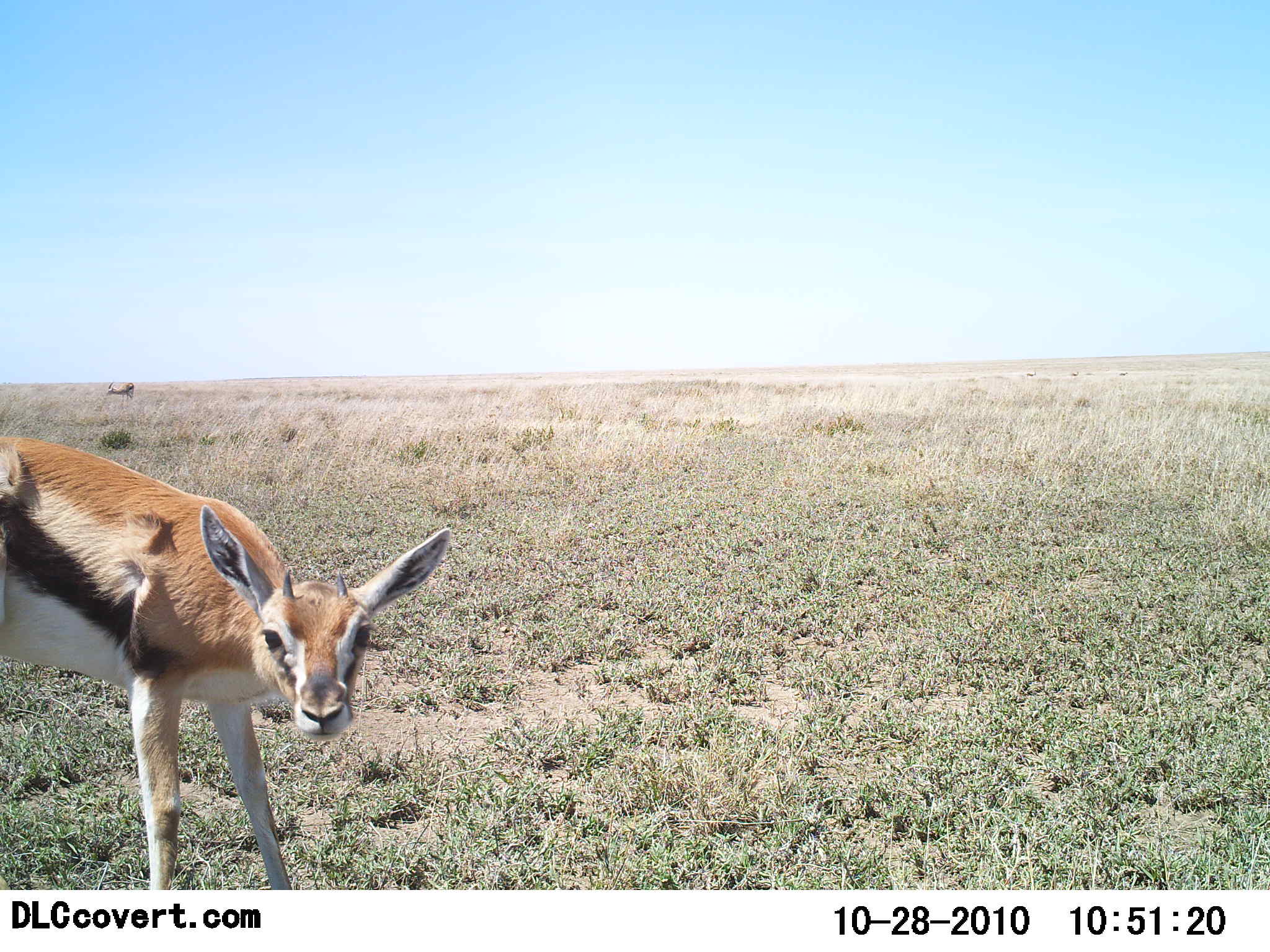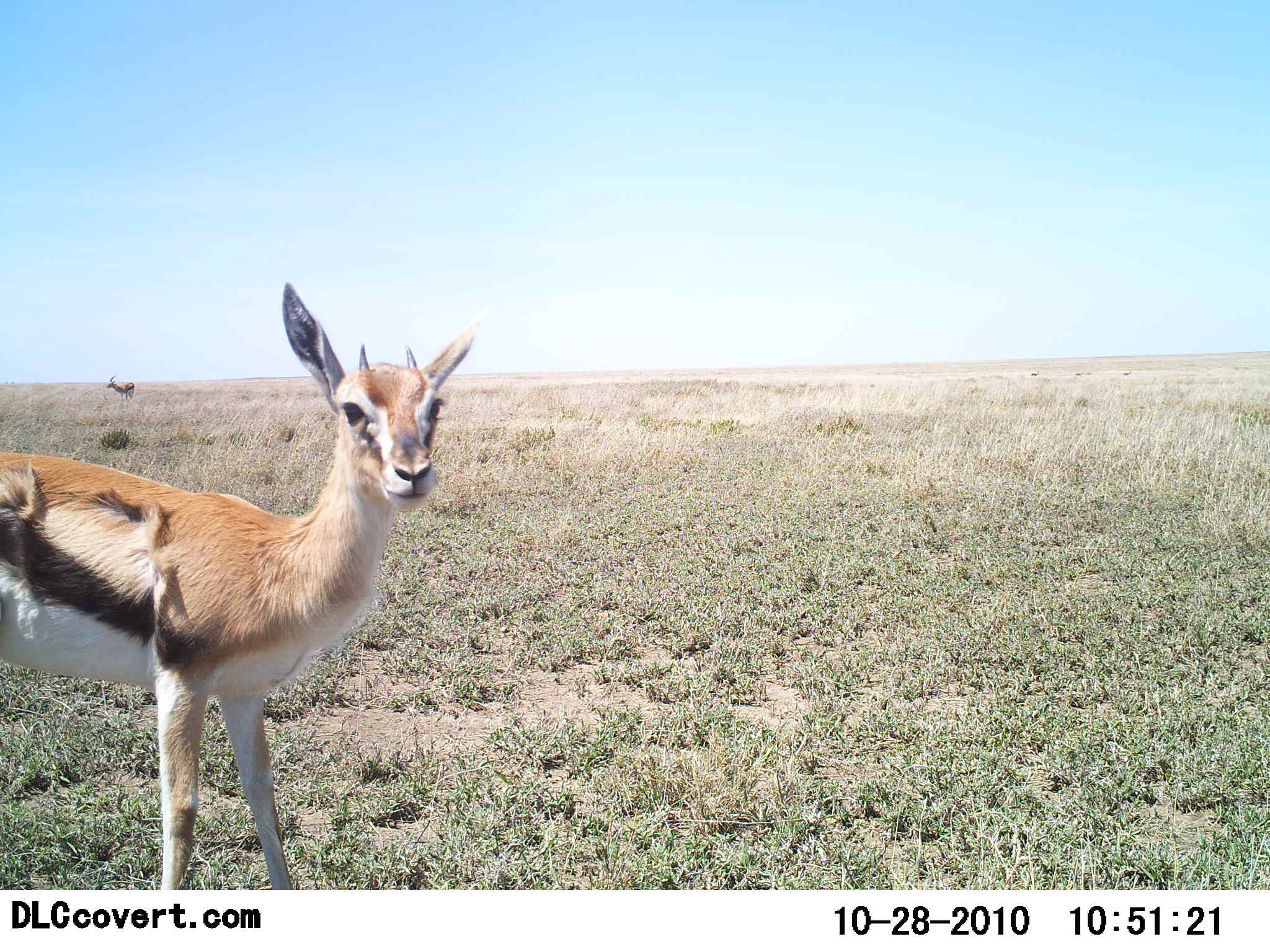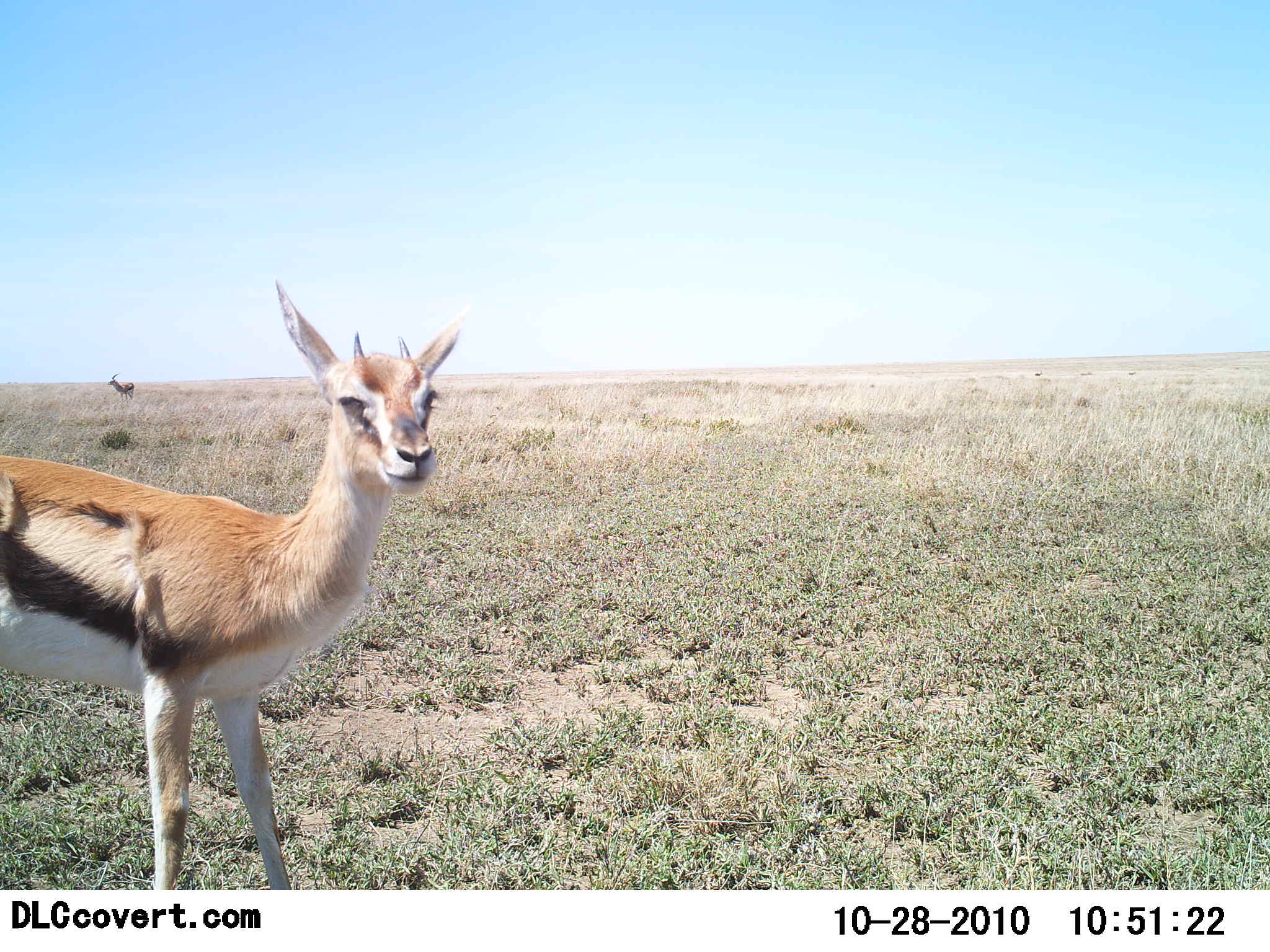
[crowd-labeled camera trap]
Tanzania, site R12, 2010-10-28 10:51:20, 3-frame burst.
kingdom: Animalia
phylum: Chordata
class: Mammalia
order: Artiodactyla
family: Bovidae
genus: Eudorcas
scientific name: Eudorcas thomsonii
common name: thomson's gazelle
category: gazellethomsons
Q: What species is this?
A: Gazellethomsons (thomson's gazelle) (Eudorcas thomsonii).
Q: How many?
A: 2.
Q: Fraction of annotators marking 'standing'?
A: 94%.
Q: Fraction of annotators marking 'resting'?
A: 0%.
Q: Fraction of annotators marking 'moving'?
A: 12%.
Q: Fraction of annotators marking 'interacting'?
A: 0%.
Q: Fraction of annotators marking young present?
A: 6%.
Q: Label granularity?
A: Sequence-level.